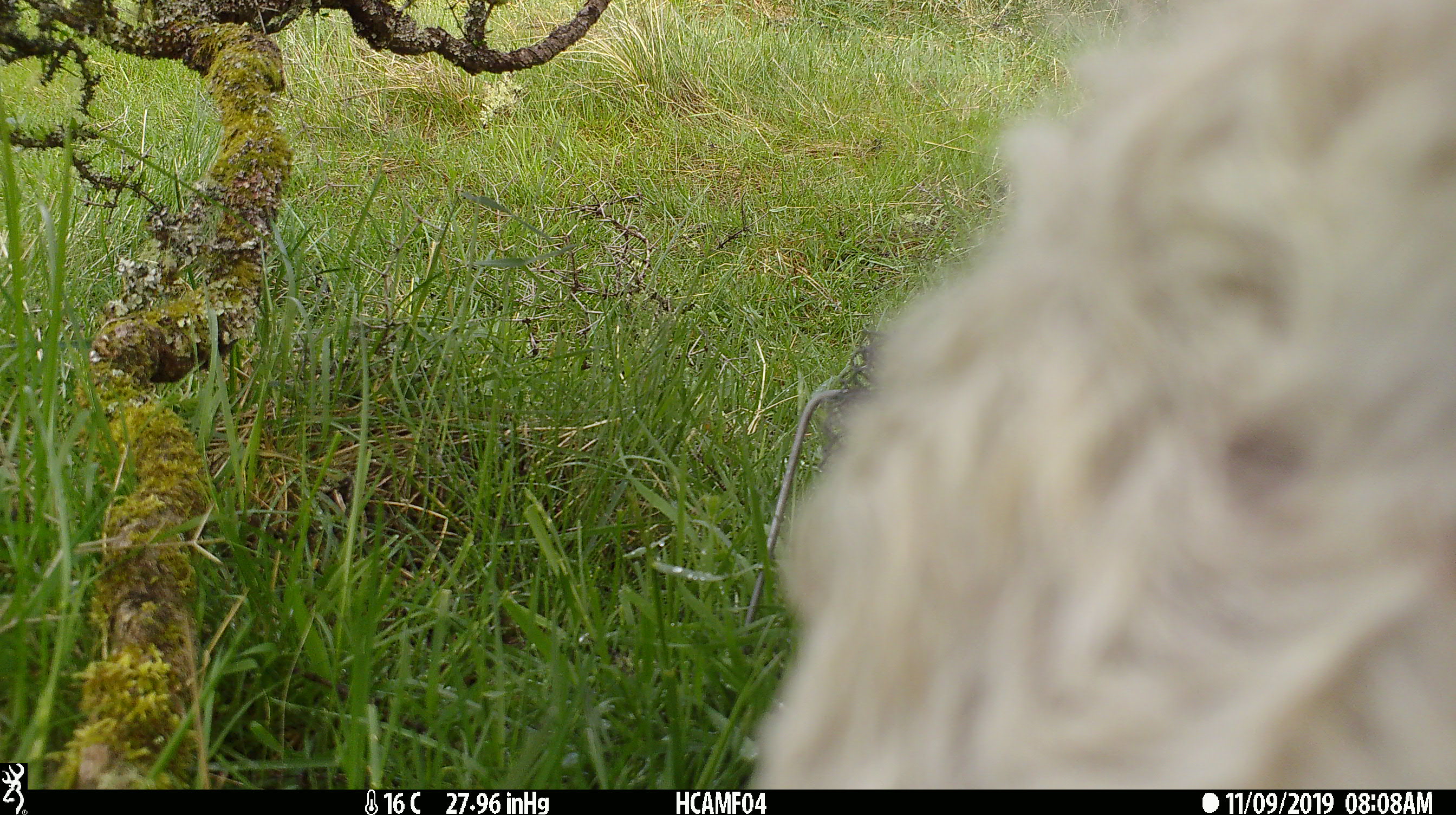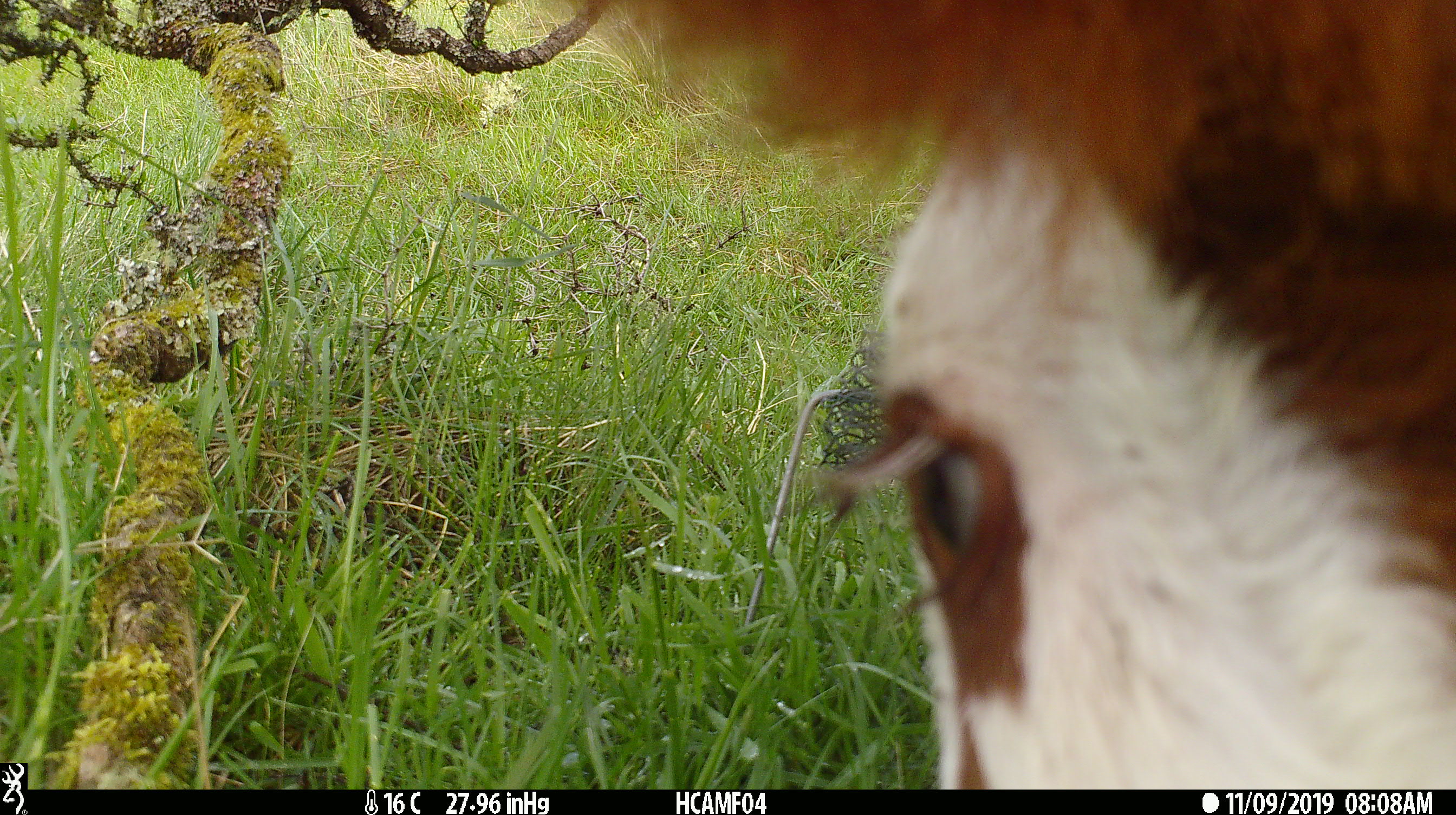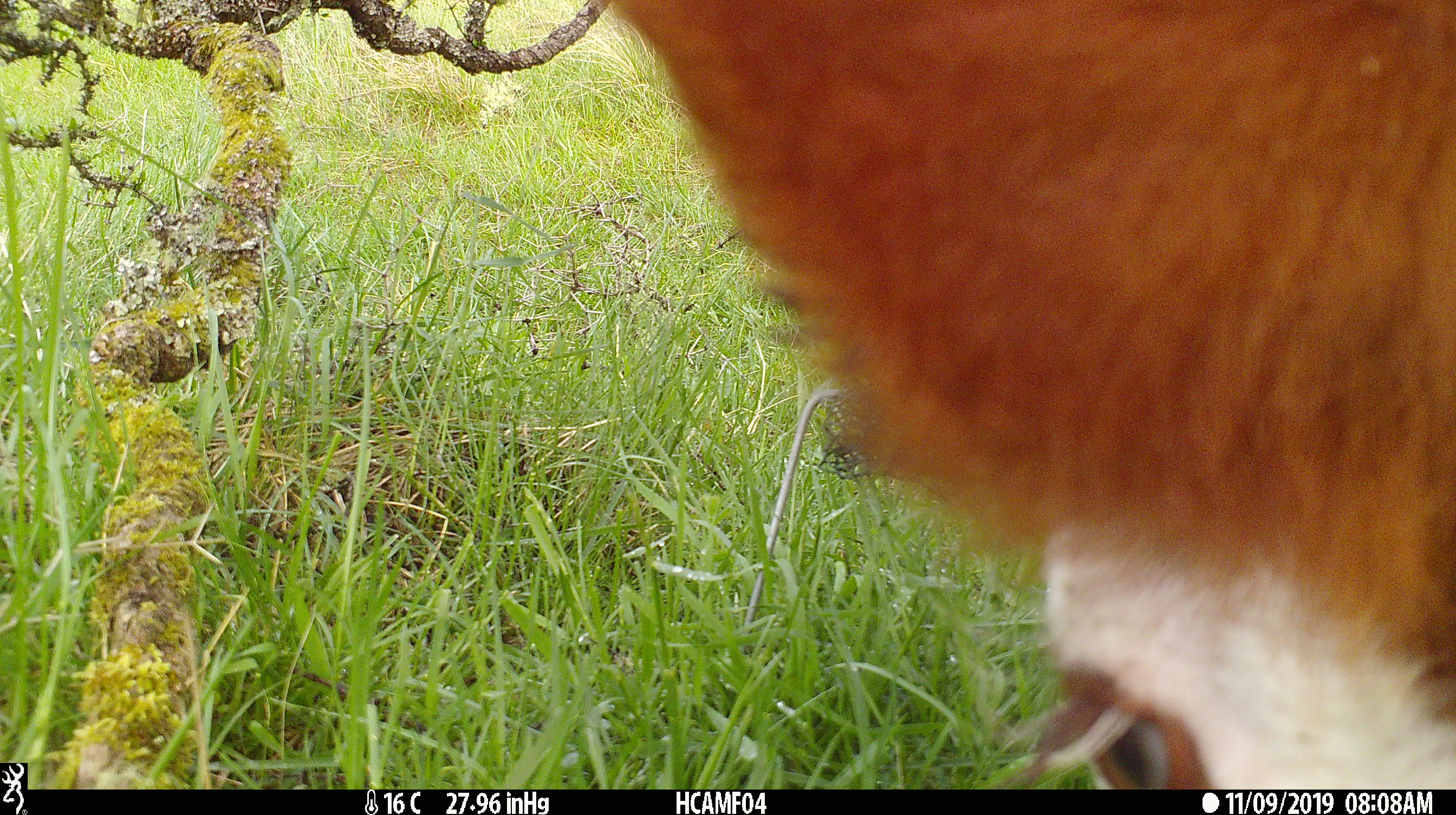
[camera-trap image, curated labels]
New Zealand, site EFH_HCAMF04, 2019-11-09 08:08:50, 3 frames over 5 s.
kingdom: Animalia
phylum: Chordata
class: Mammalia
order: Artiodactyla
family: Bovidae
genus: Bos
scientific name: Bos taurus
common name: domestic cow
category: cow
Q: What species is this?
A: Cow (domestic cow) (Bos taurus).